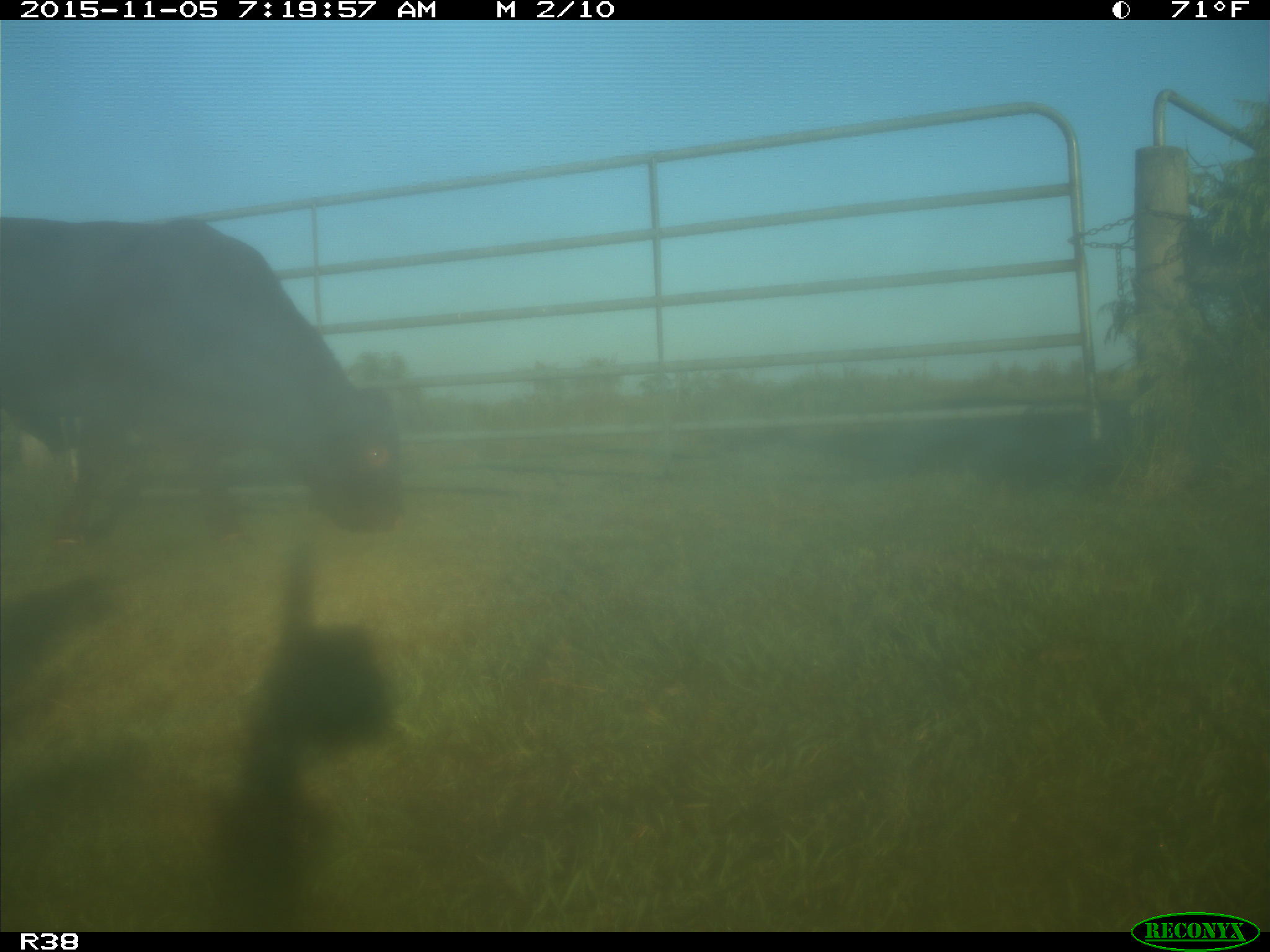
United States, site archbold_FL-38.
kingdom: Animalia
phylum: Chordata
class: Mammalia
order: Artiodactyla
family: Bovidae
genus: Bos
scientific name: Bos taurus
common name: domestic cow